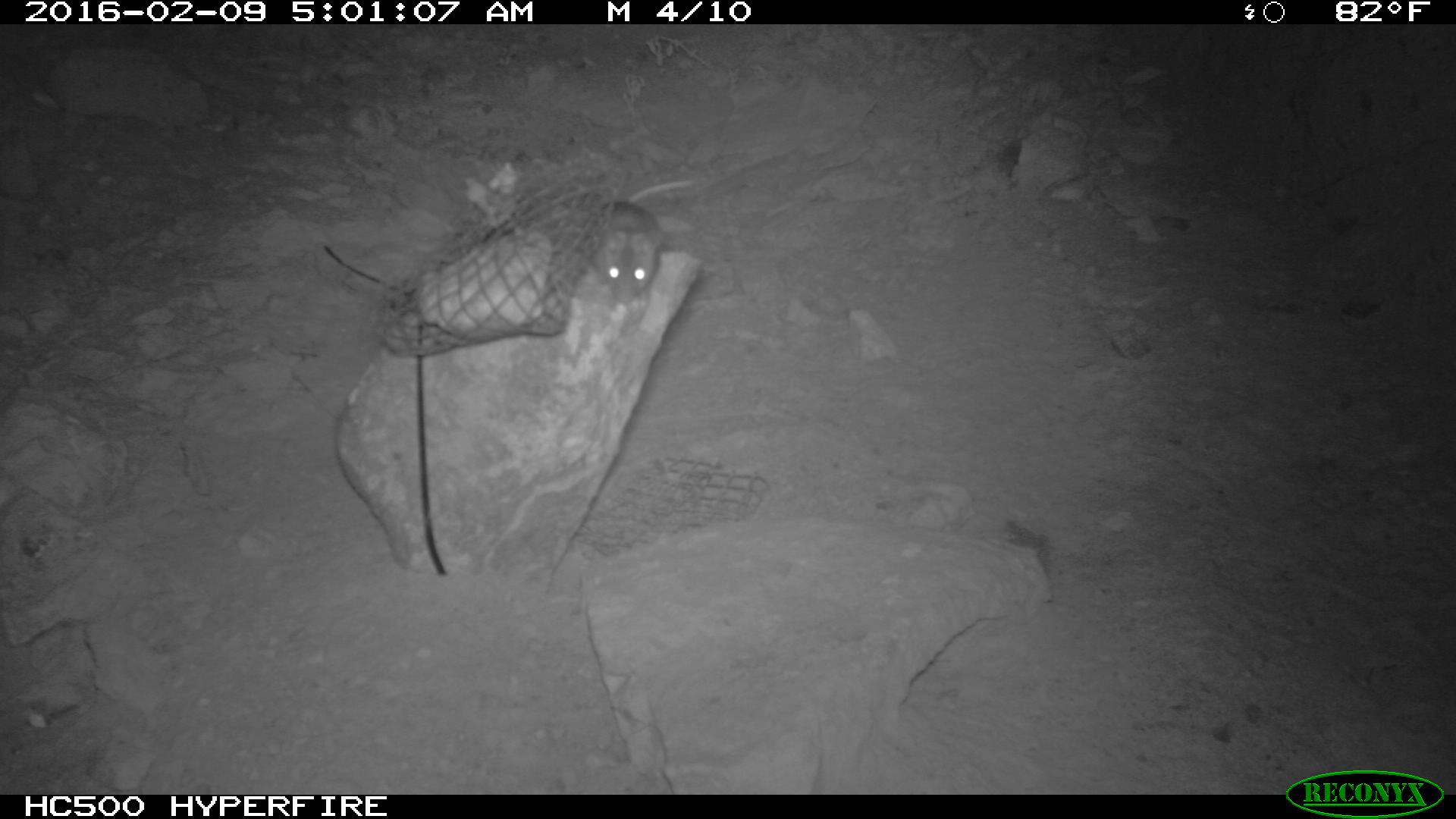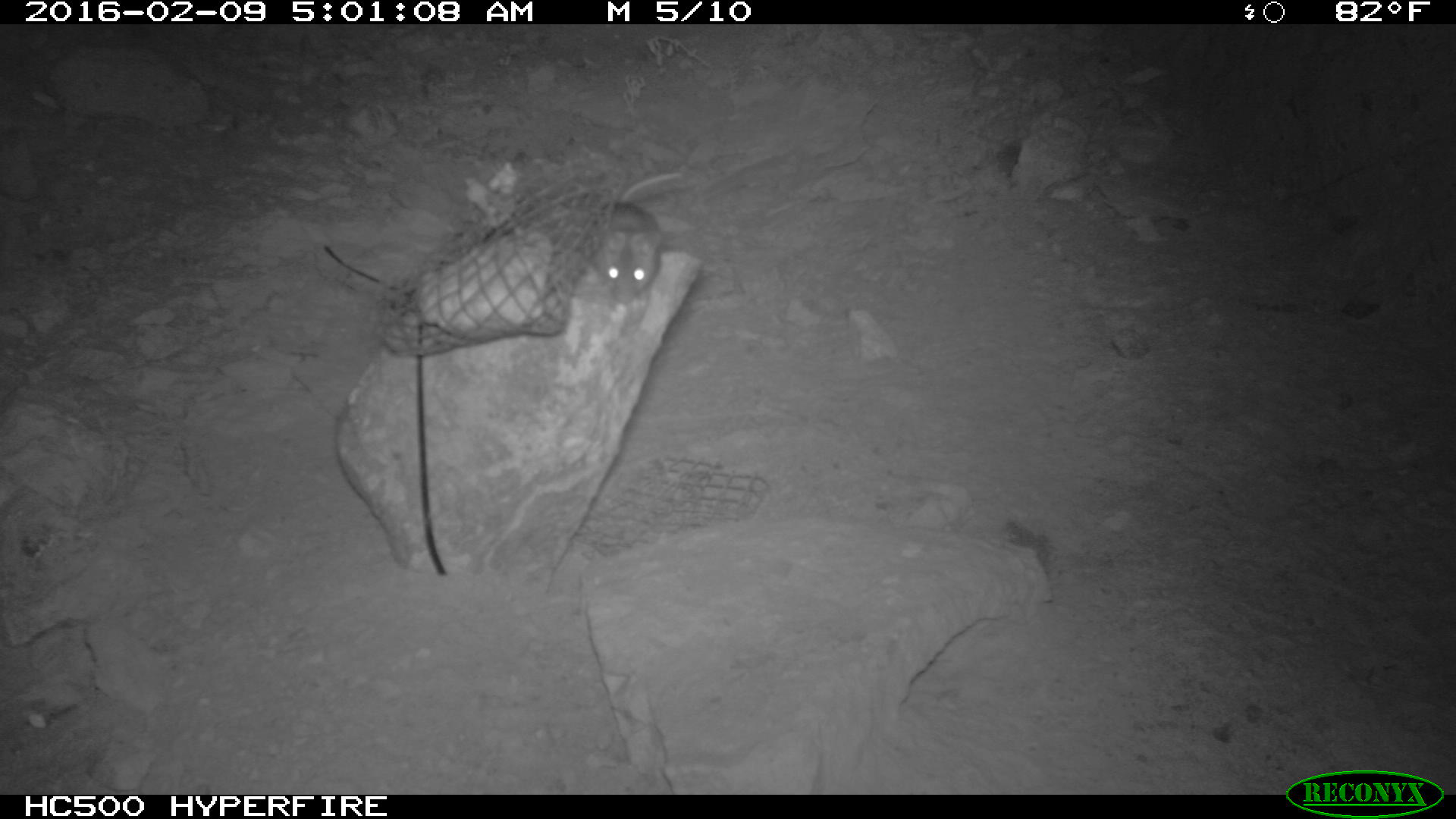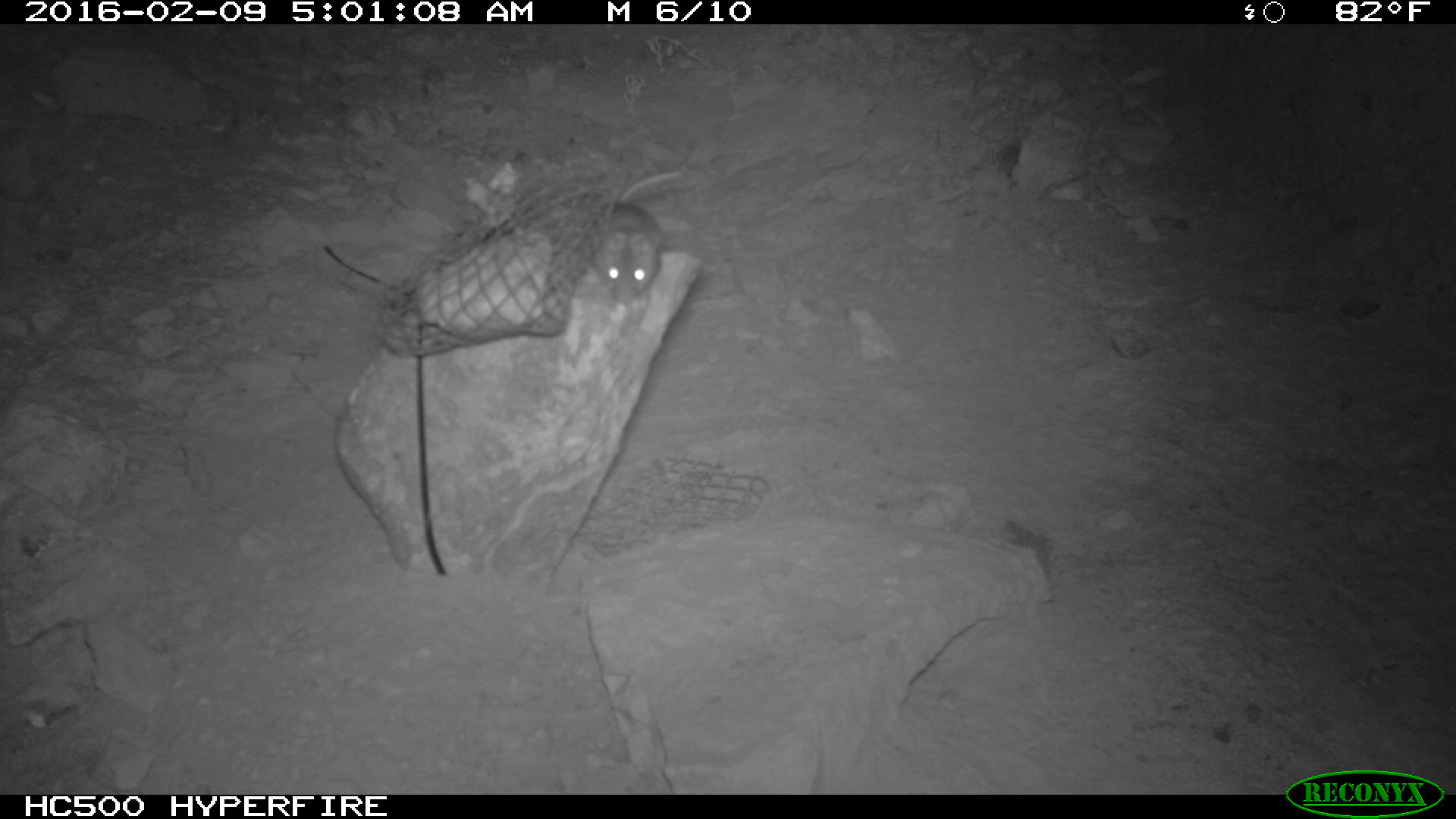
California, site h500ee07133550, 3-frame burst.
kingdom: Animalia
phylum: Chordata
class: Mammalia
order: Rodentia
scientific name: Rodentia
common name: rodent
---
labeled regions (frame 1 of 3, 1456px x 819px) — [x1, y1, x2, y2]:
rodent: [590, 180, 695, 303]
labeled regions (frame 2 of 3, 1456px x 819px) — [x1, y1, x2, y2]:
rodent: [589, 166, 691, 306]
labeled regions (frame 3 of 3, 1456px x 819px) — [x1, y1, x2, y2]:
rodent: [588, 170, 682, 304]